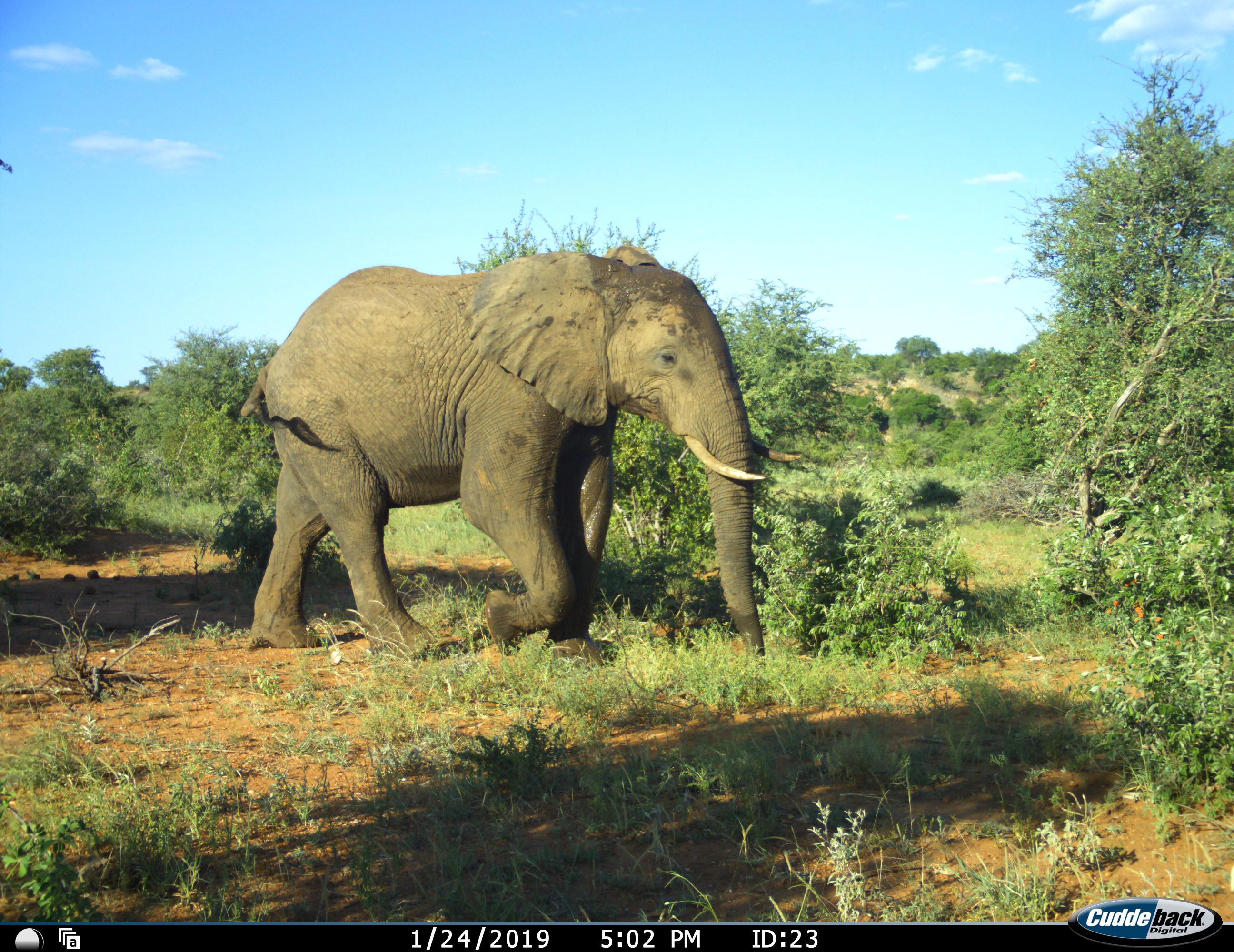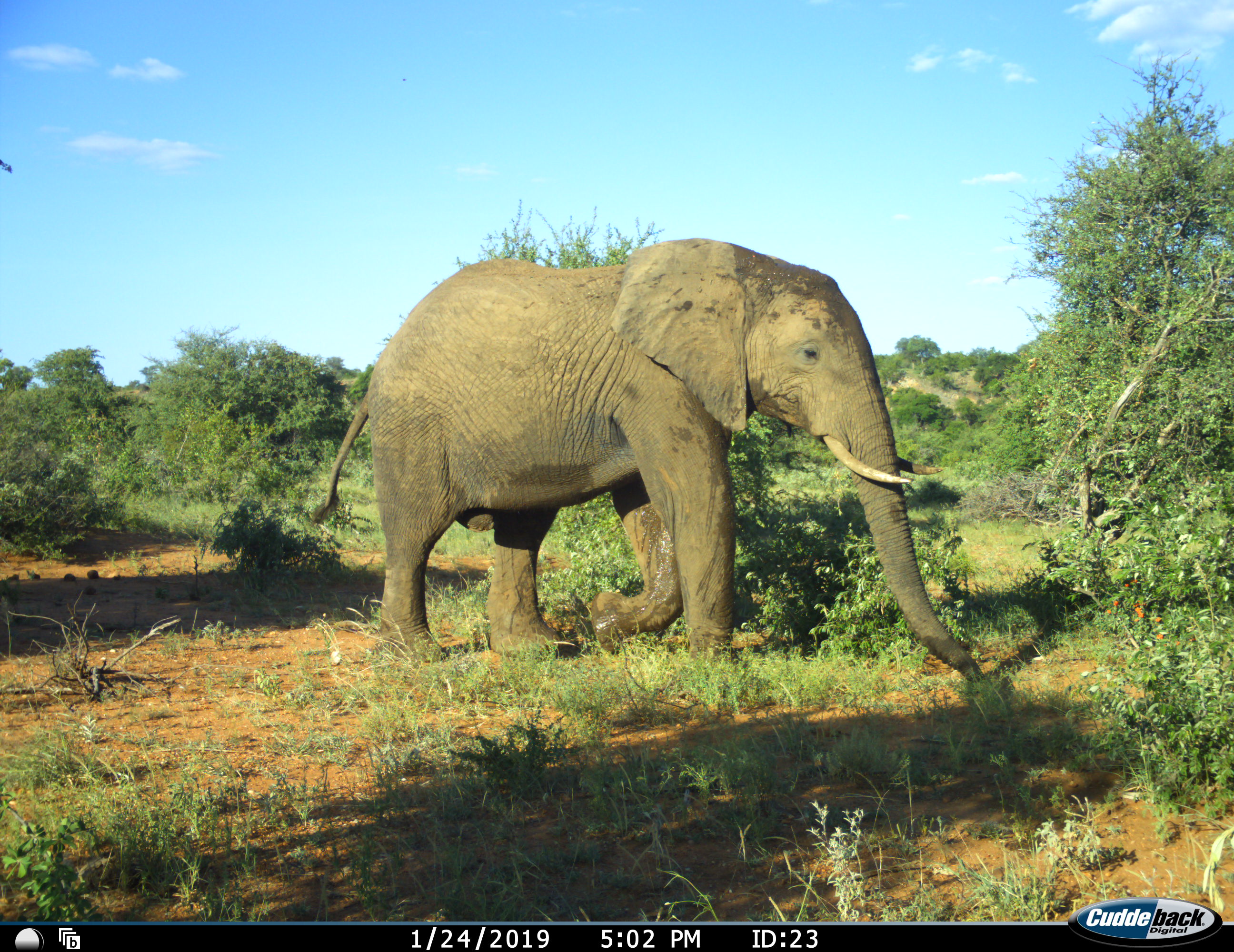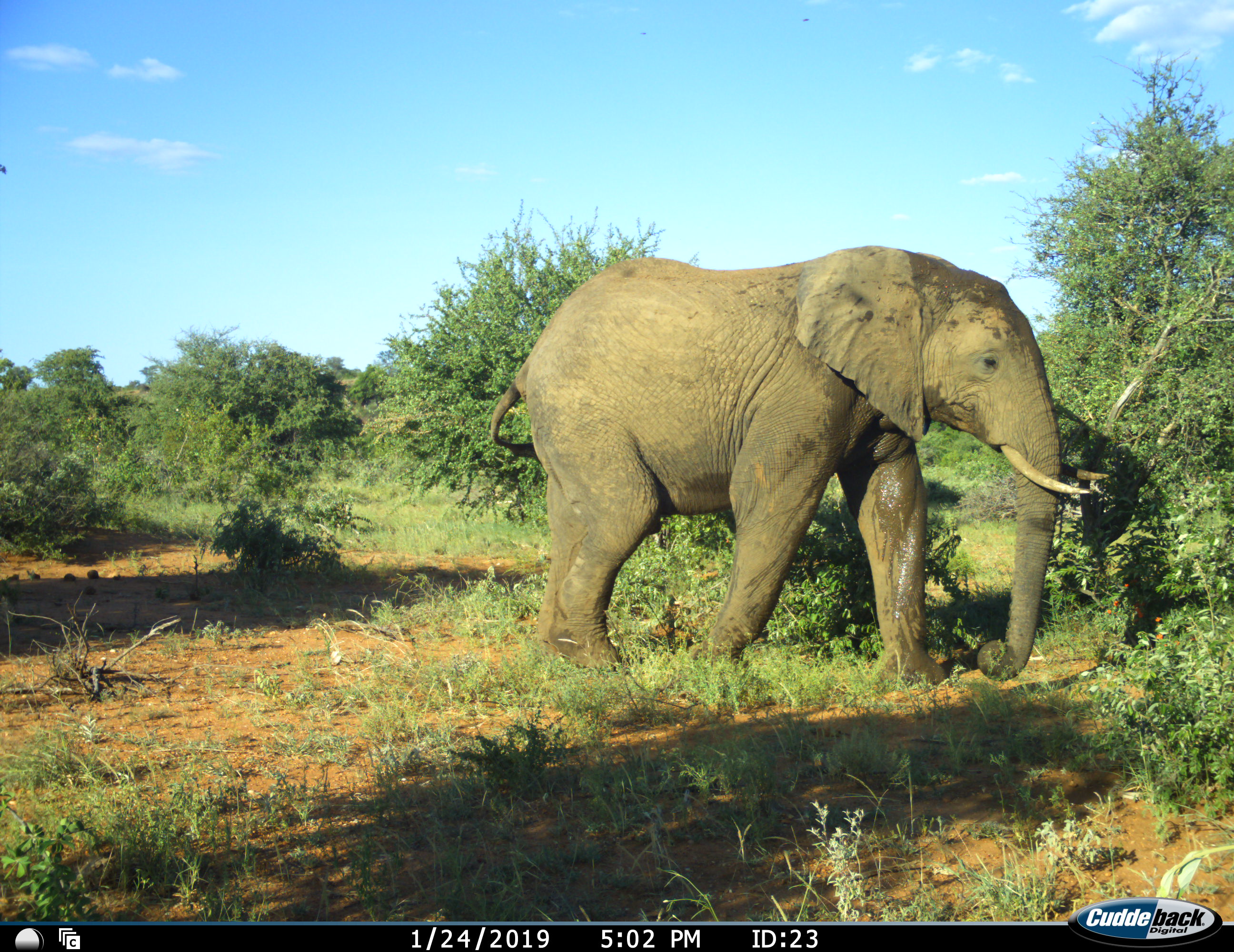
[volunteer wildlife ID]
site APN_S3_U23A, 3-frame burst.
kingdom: Animalia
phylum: Chordata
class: Mammalia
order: Proboscidea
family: Elephantidae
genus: Loxodonta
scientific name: Loxodonta africana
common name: african bush elephant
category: elephant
Elephant (african bush elephant) (Loxodonta africana), count 1. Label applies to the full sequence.